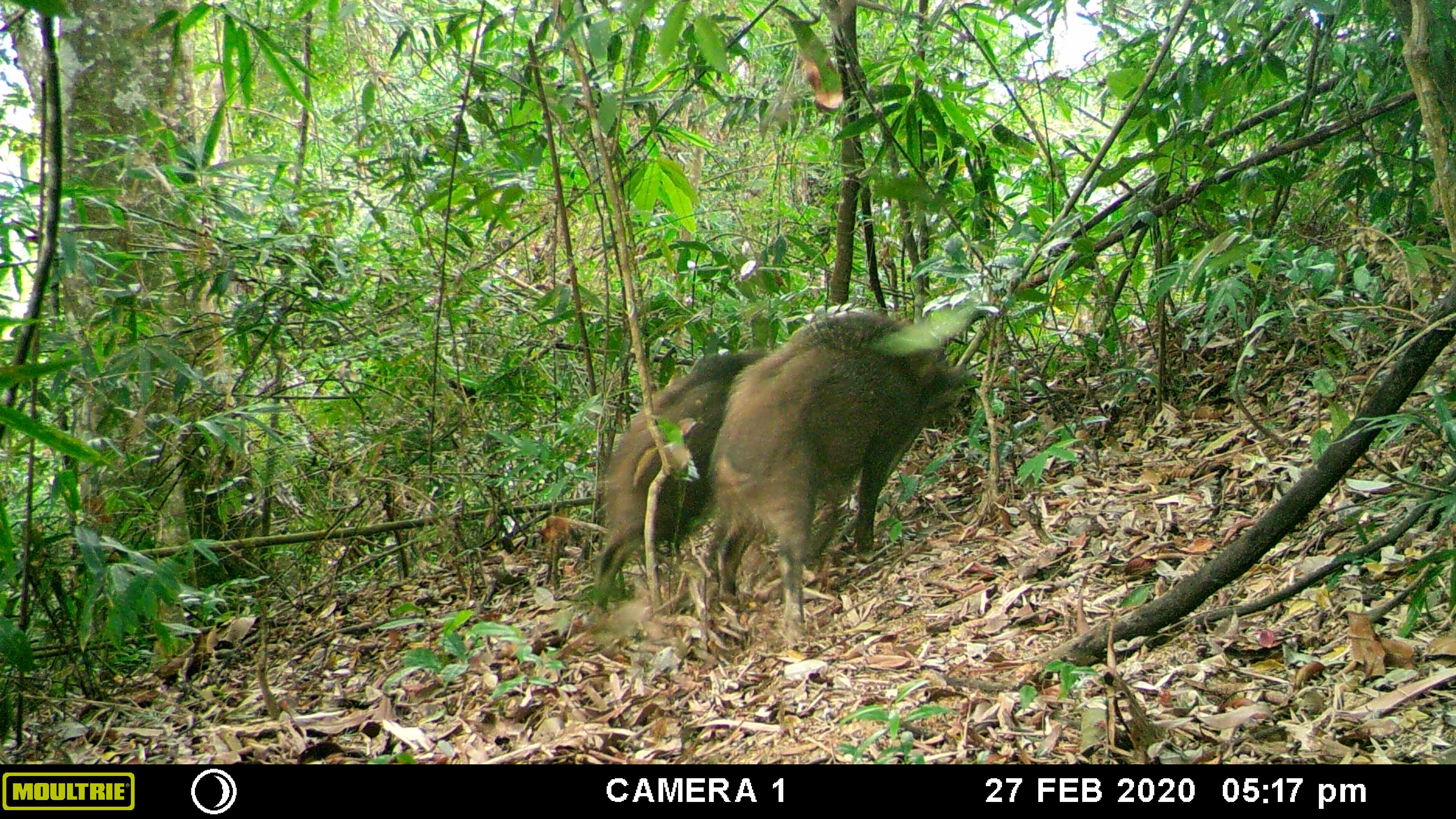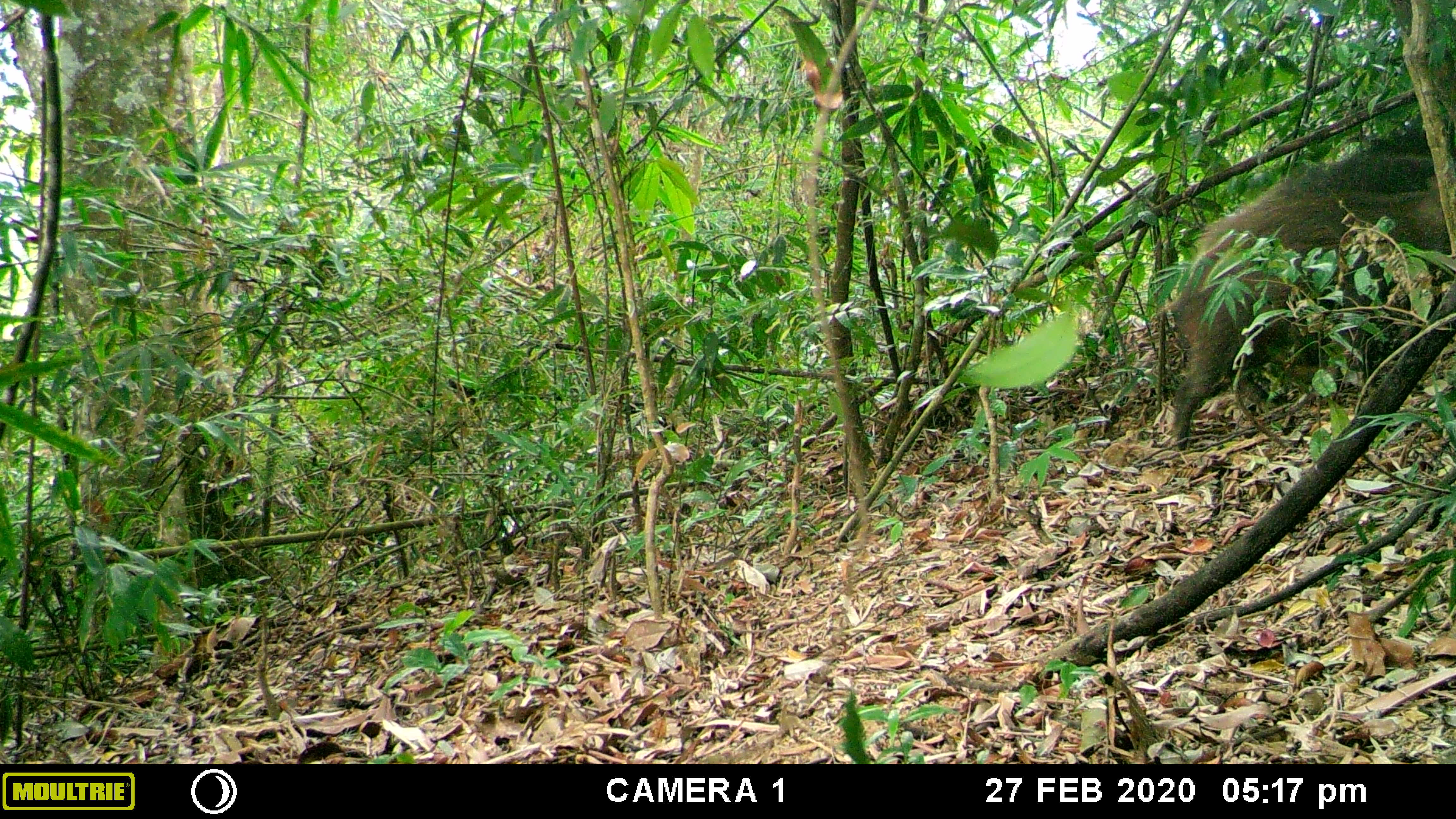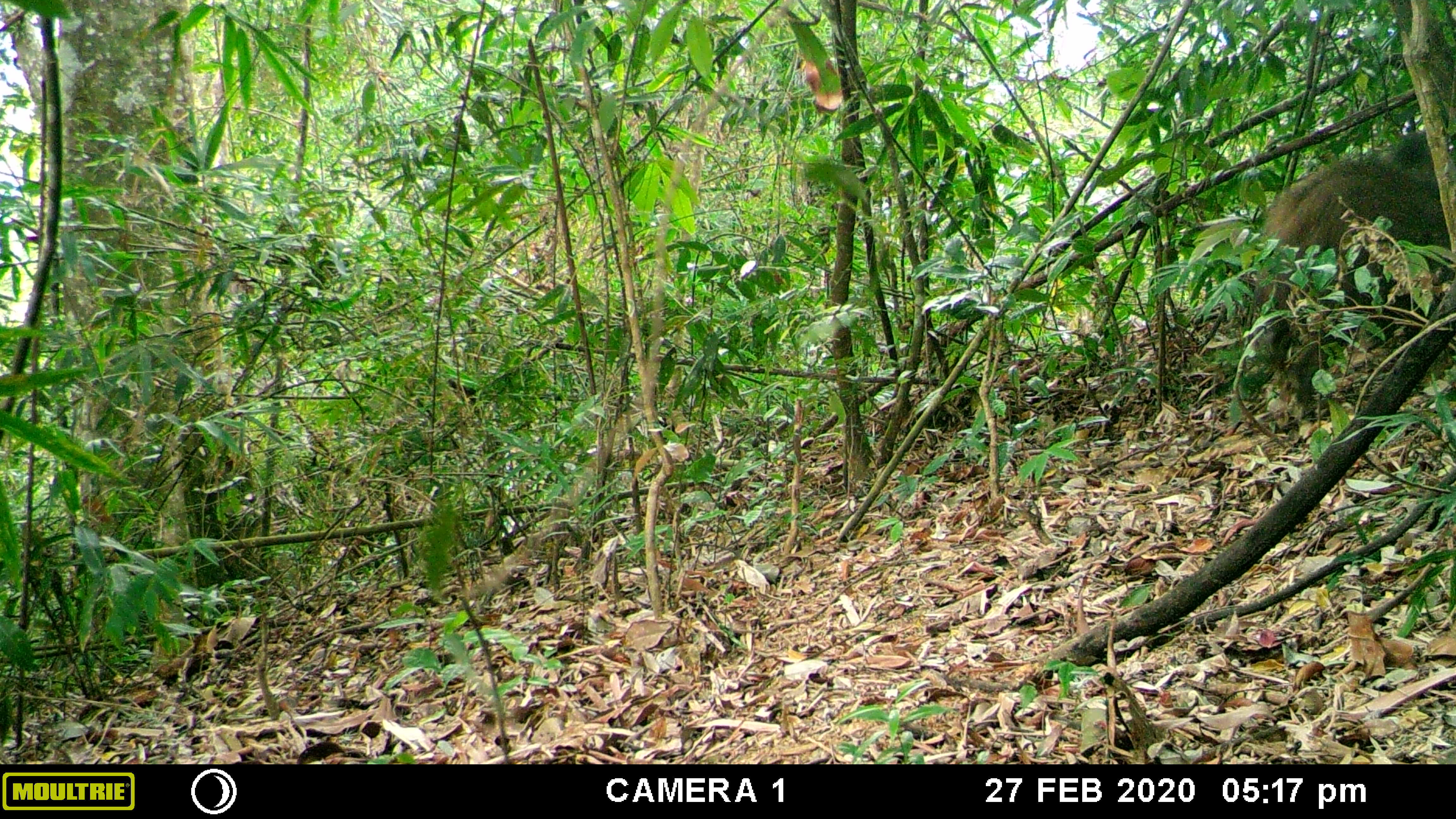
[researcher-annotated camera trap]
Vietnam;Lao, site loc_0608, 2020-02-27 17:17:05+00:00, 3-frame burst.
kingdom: Animalia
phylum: Chordata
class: Mammalia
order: Artiodactyla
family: Suidae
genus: Sus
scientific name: Sus scrofa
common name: eurasian wild pig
Eurasian wild pig (Sus scrofa). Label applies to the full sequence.